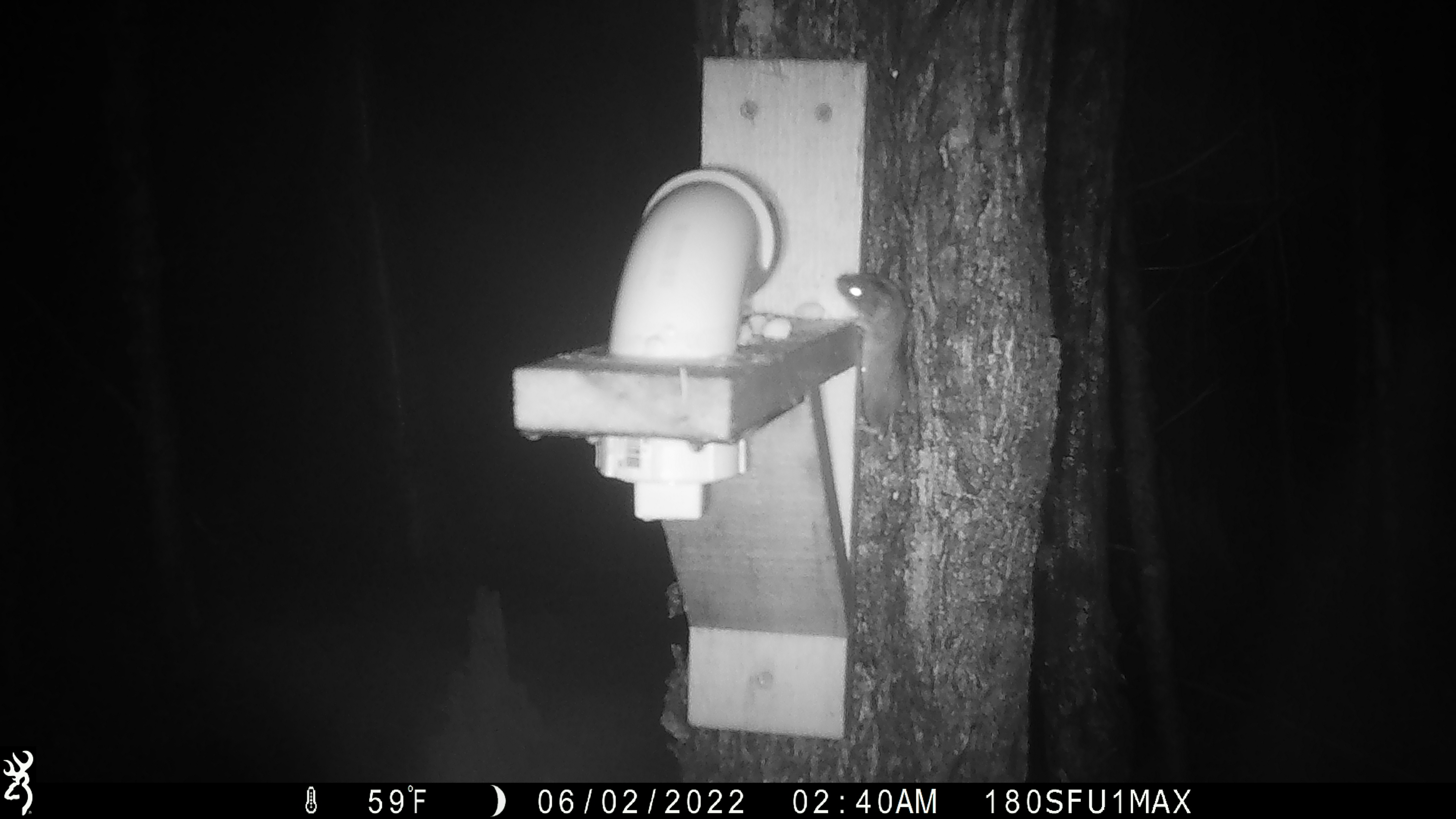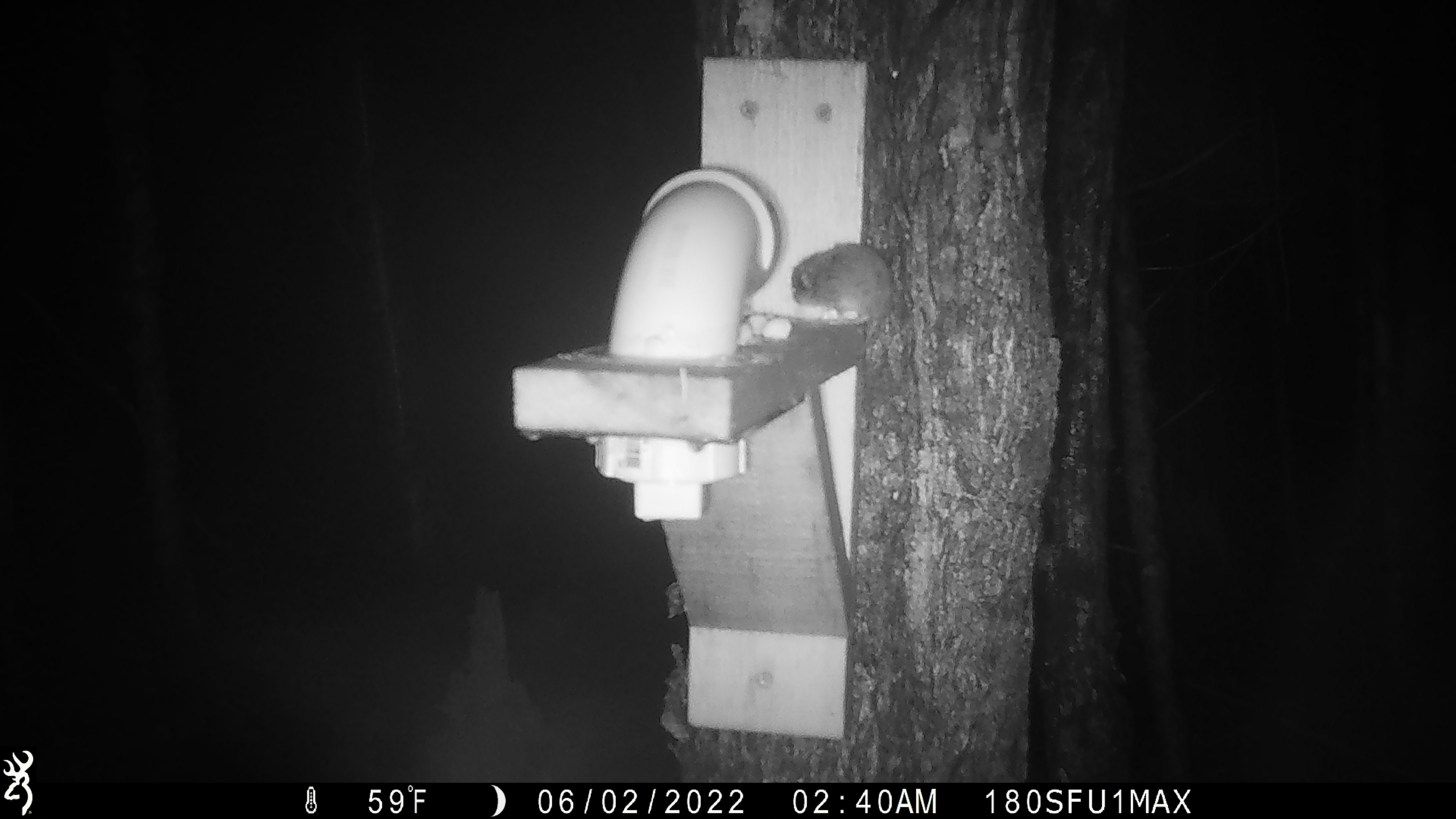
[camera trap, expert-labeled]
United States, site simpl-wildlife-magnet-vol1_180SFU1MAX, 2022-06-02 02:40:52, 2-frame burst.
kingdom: Animalia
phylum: Chordata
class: Mammalia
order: Rodentia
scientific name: Rodentia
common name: mouse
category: mouse sp.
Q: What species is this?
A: Mouse sp. (mouse) (Rodentia).